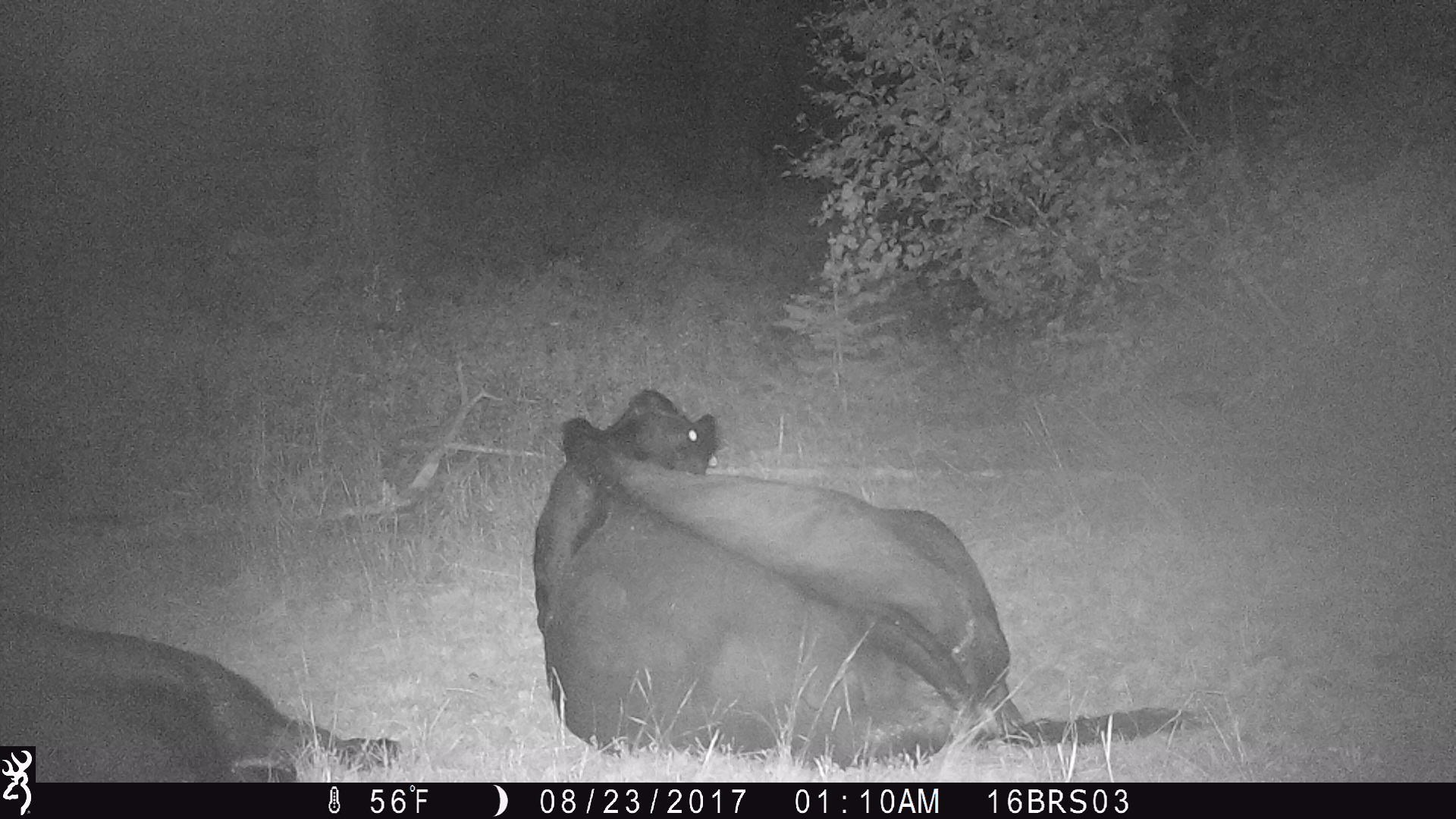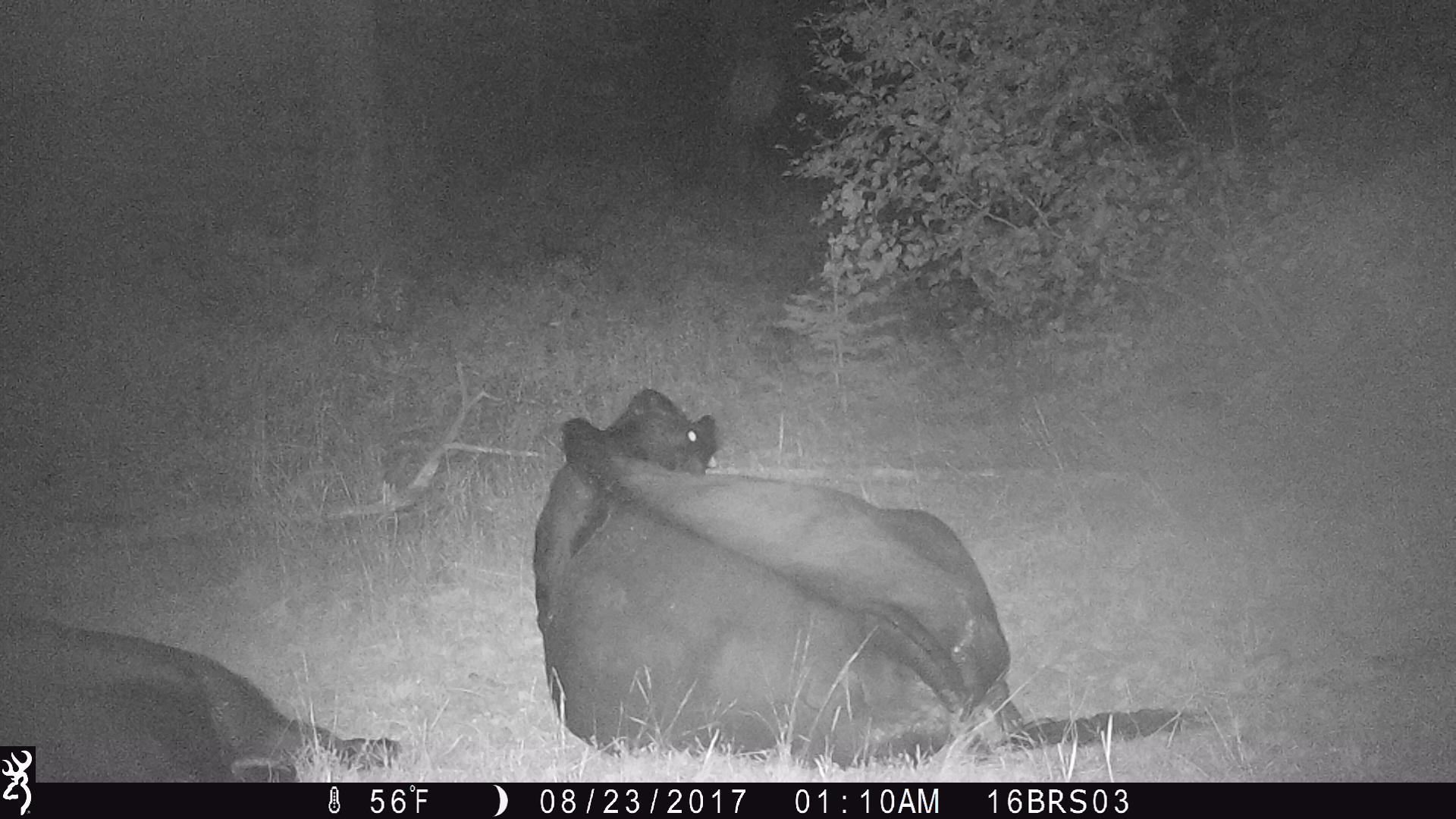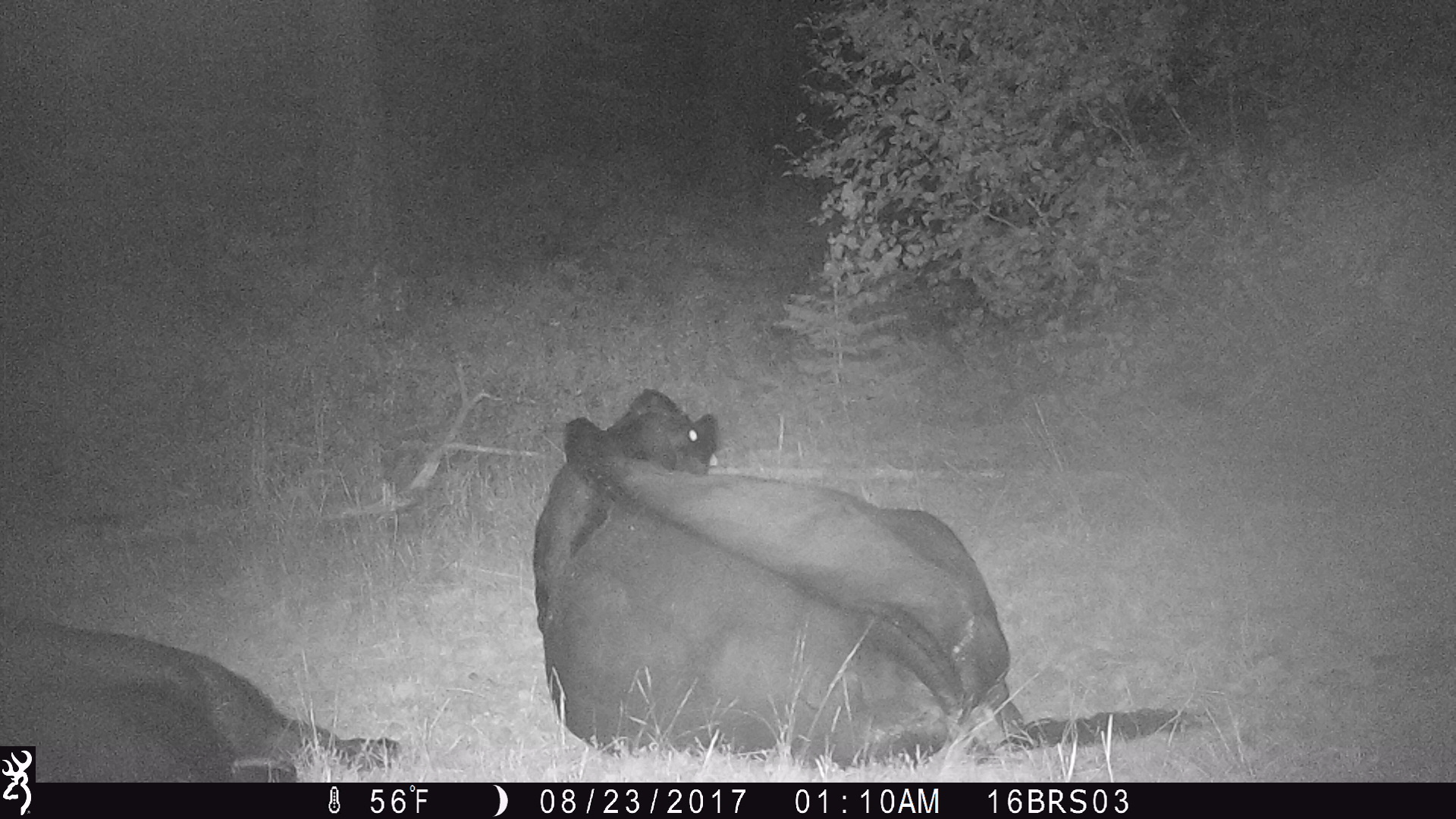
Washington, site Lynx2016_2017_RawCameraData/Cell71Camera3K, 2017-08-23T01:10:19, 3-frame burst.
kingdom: Animalia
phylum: Chordata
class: Mammalia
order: Artiodactyla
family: Bovidae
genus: Bos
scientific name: Bos taurus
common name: domestic cattle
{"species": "domestic cattle (Bos taurus)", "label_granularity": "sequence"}